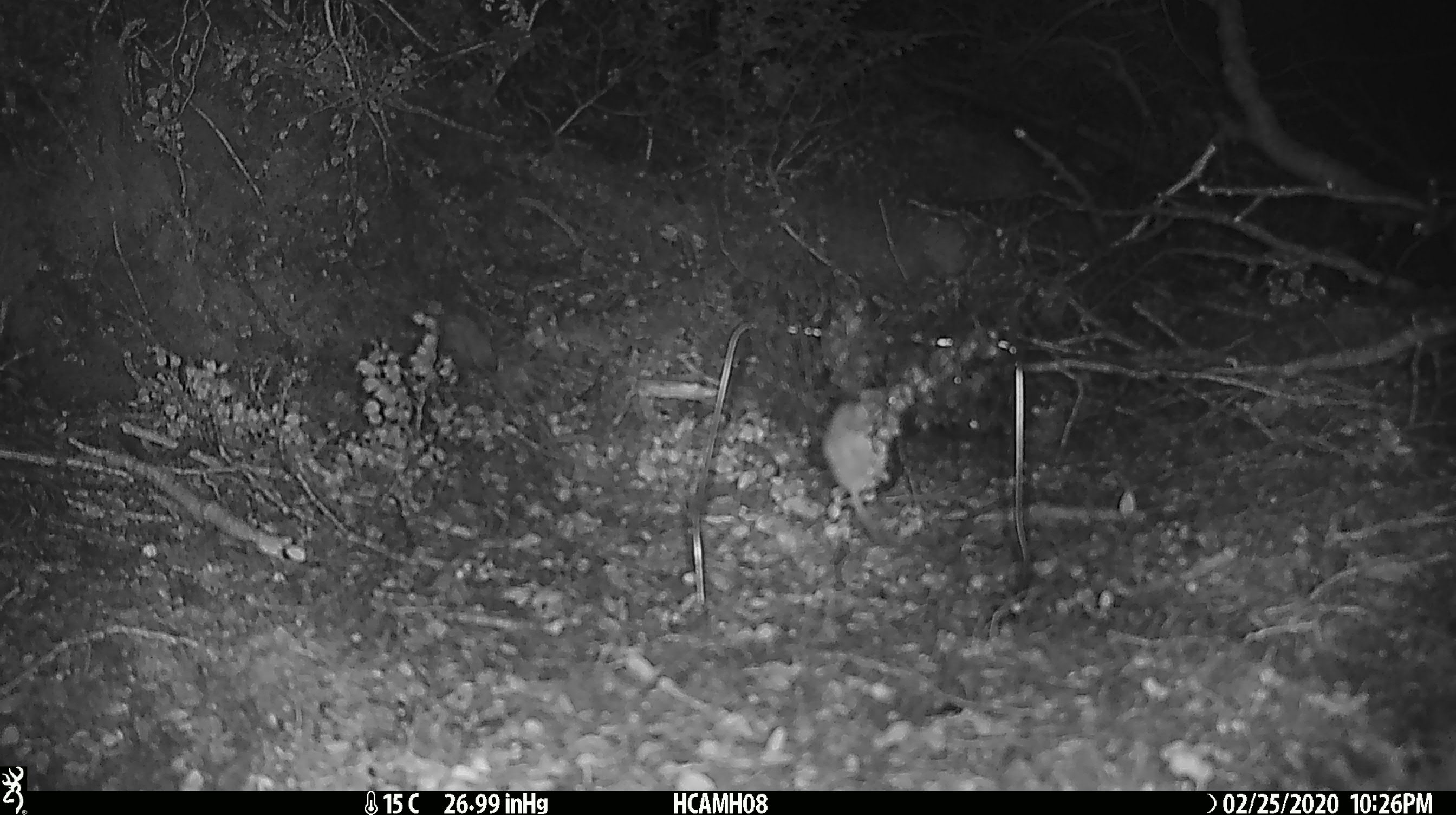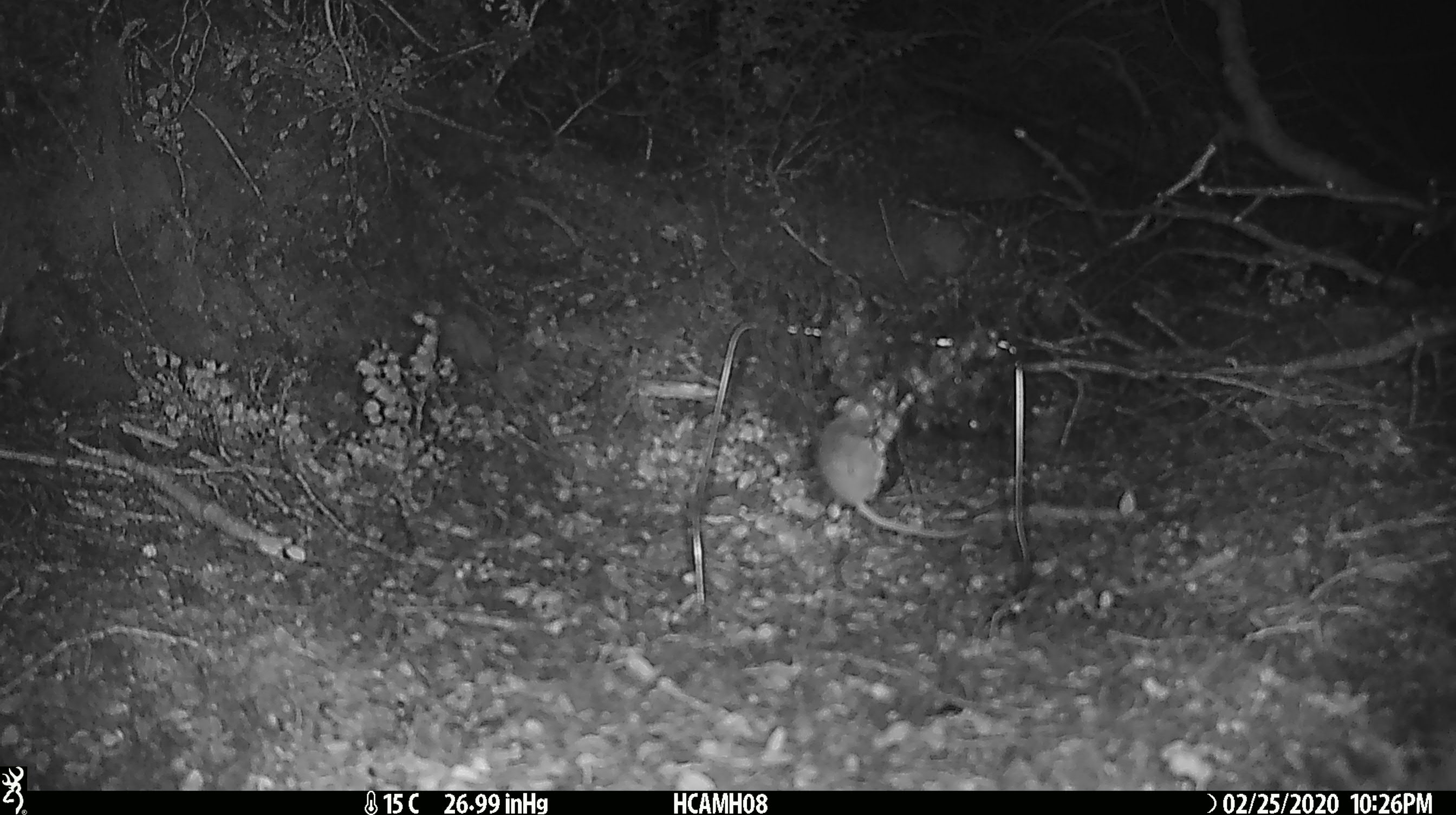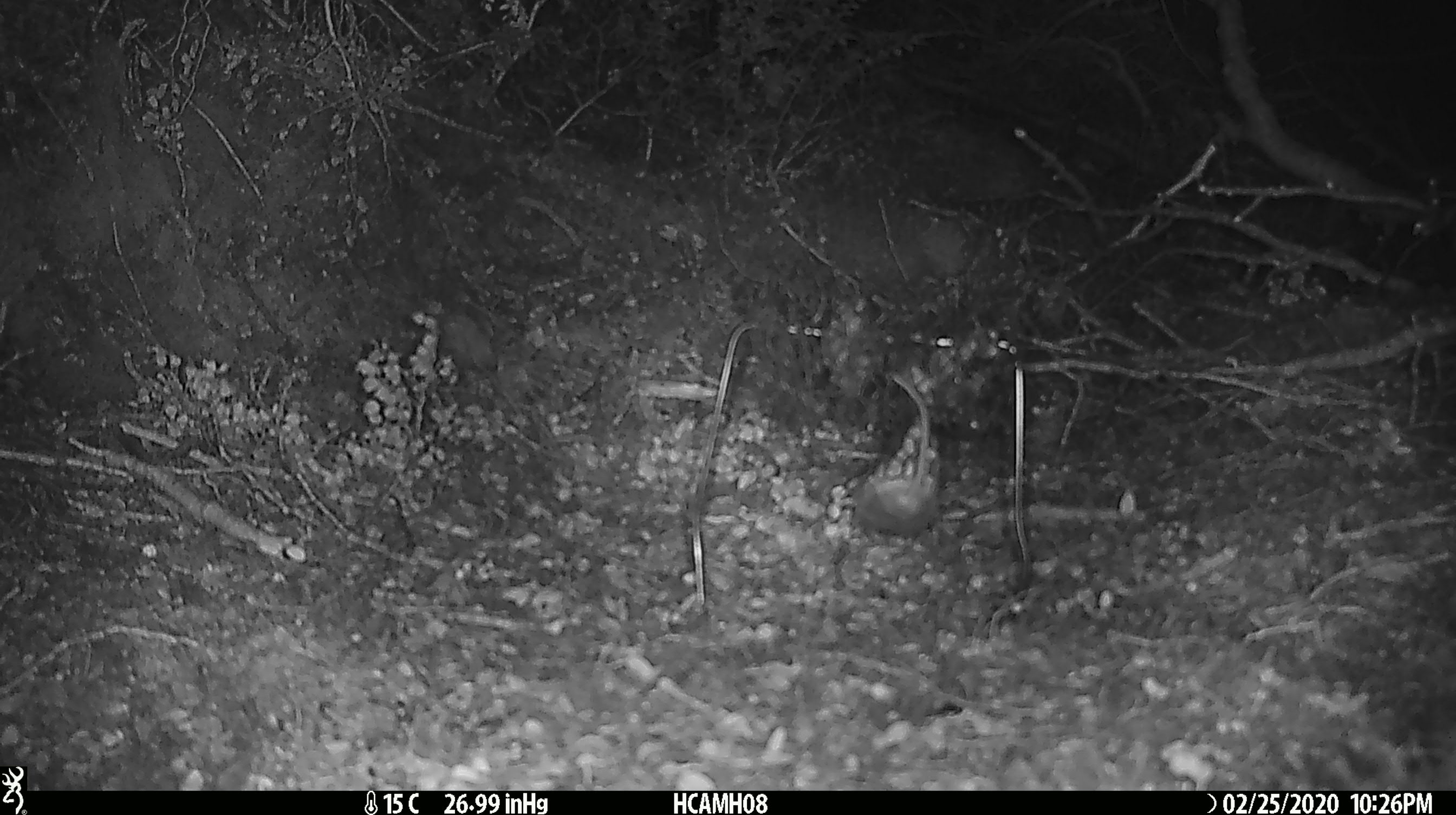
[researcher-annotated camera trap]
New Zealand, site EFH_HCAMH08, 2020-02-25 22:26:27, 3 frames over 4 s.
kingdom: Animalia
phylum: Chordata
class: Mammalia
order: Rodentia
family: Muridae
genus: Mus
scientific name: Mus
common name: mouse